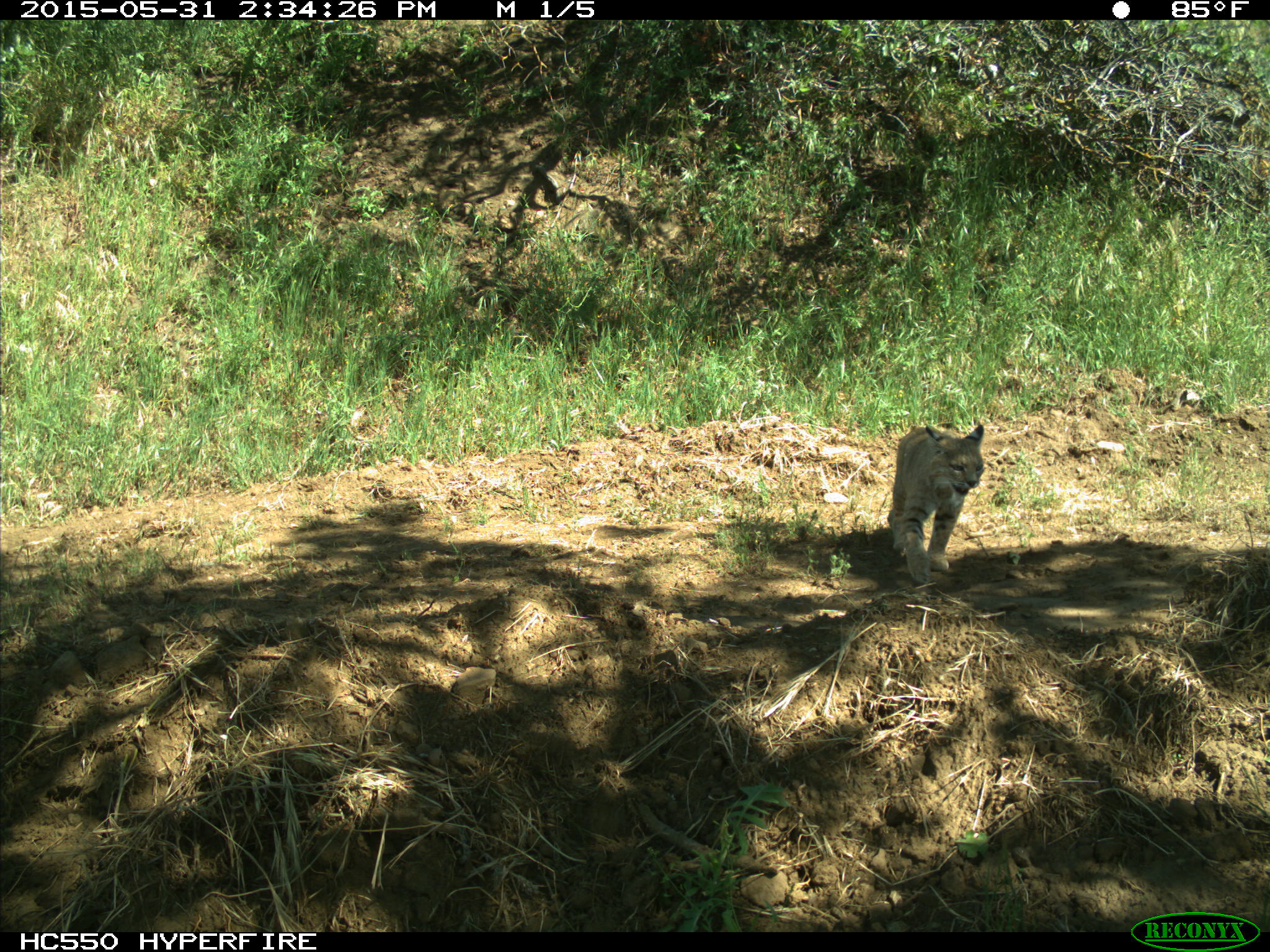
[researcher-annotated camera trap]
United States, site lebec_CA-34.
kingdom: Animalia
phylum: Chordata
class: Mammalia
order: Carnivora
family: Felidae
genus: Lynx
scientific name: Lynx rufus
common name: bobcat